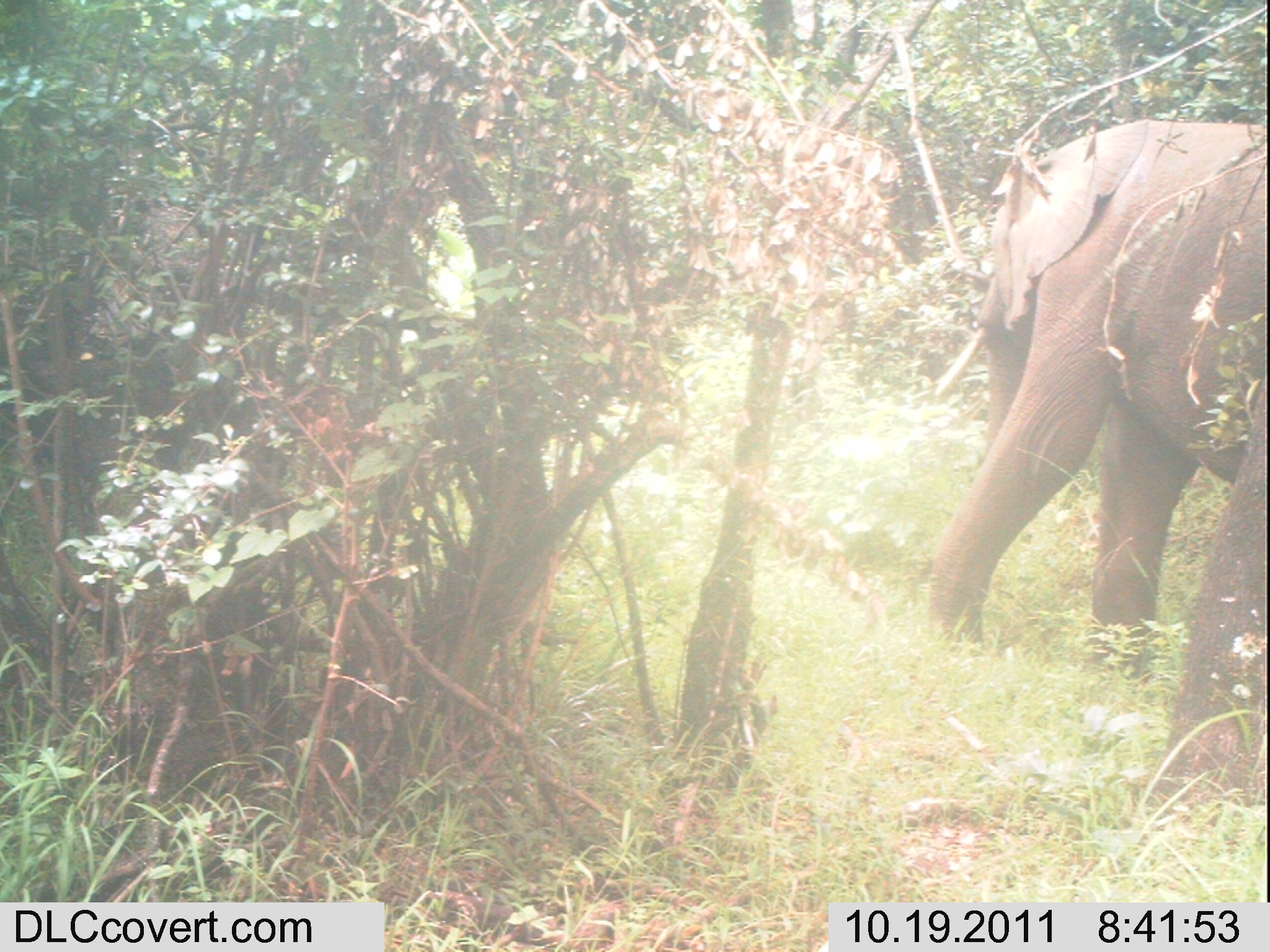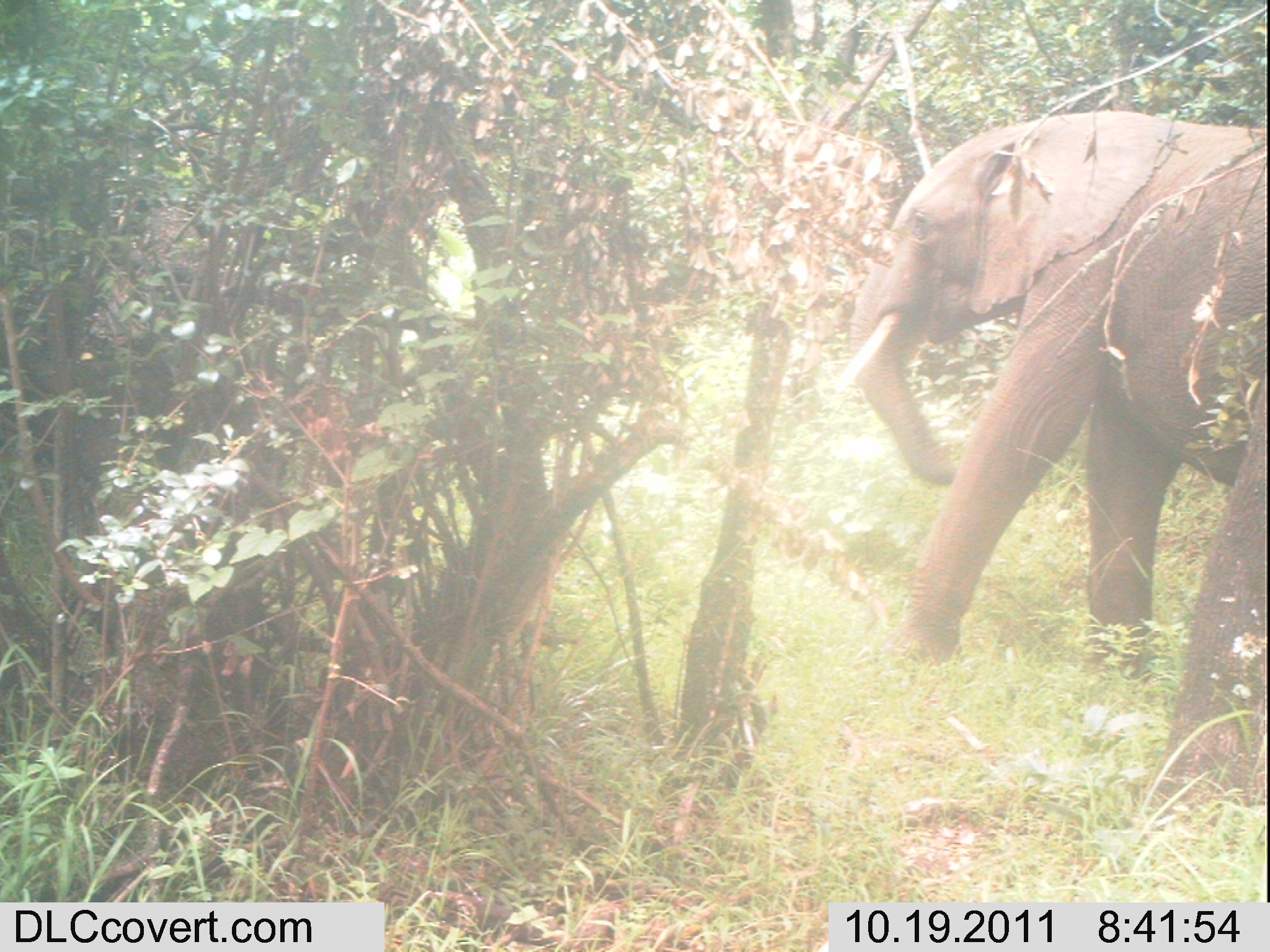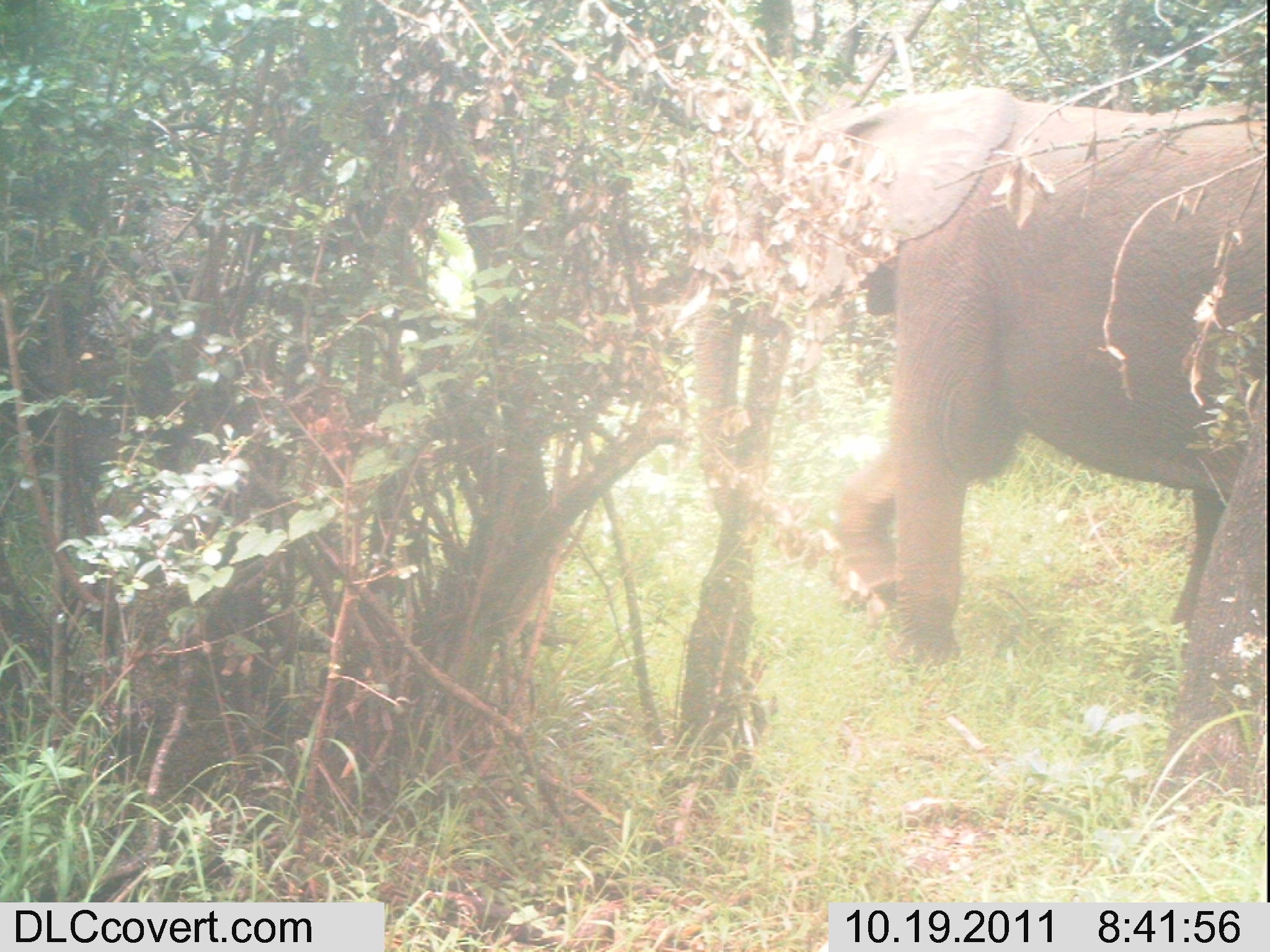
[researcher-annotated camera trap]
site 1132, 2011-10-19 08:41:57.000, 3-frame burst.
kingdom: Animalia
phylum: Chordata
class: Mammalia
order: Proboscidea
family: Elephantidae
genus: Loxodonta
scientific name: Loxodonta africana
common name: african bush elephant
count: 1